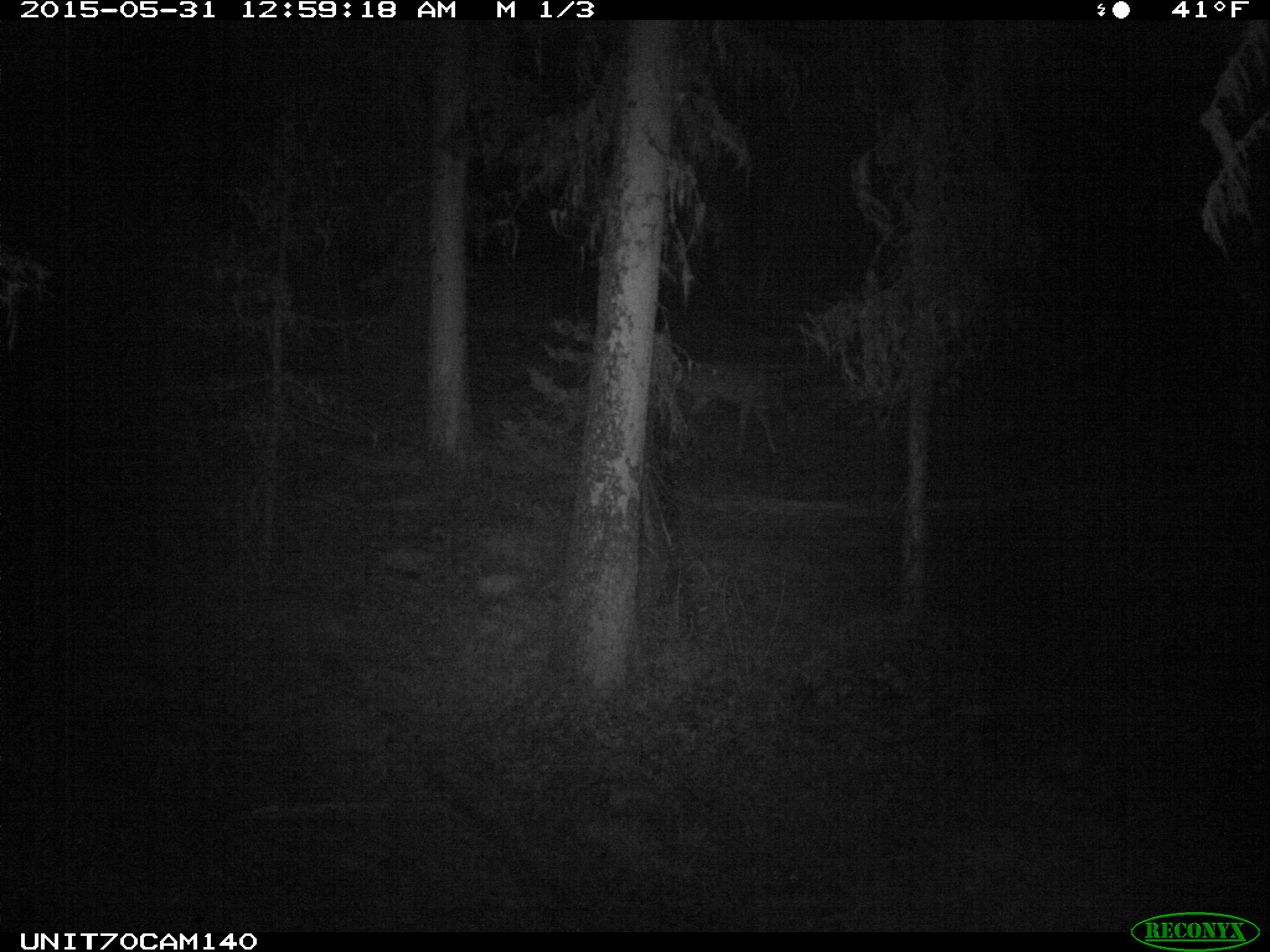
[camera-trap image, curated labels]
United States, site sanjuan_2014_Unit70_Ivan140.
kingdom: Animalia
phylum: Chordata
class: Mammalia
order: Artiodactyla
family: Cervidae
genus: Odocoileus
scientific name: Odocoileus hemionus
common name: mule deer